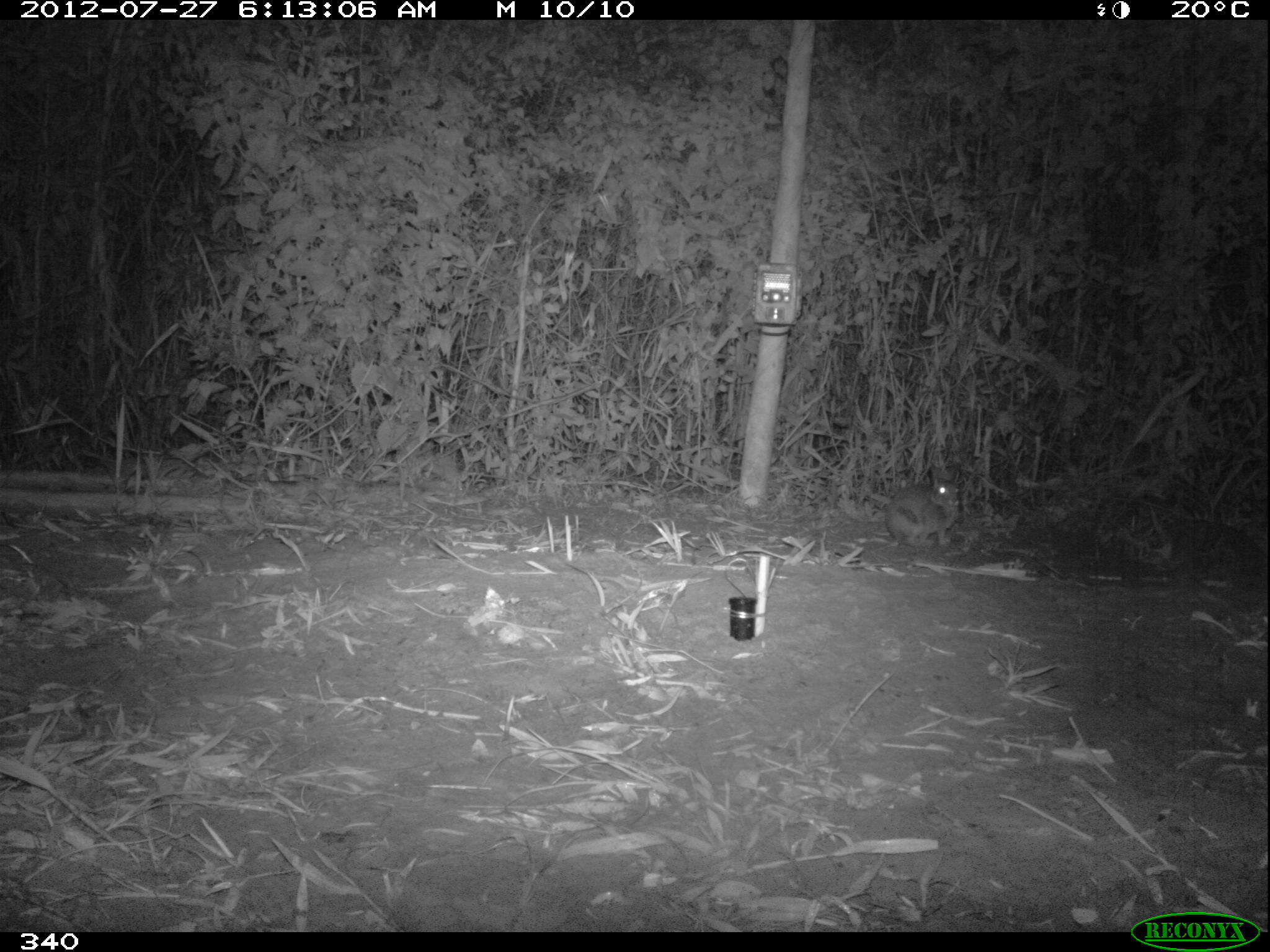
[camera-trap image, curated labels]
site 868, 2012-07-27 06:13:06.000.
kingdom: Animalia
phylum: Chordata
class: Mammalia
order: Lagomorpha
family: Leporidae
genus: Sylvilagus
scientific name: Sylvilagus brasiliensis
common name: tapeti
Sylvilagus brasiliensis (tapeti).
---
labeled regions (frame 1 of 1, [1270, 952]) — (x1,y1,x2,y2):
sylvilagus brasiliensis: (884,462,960,547)